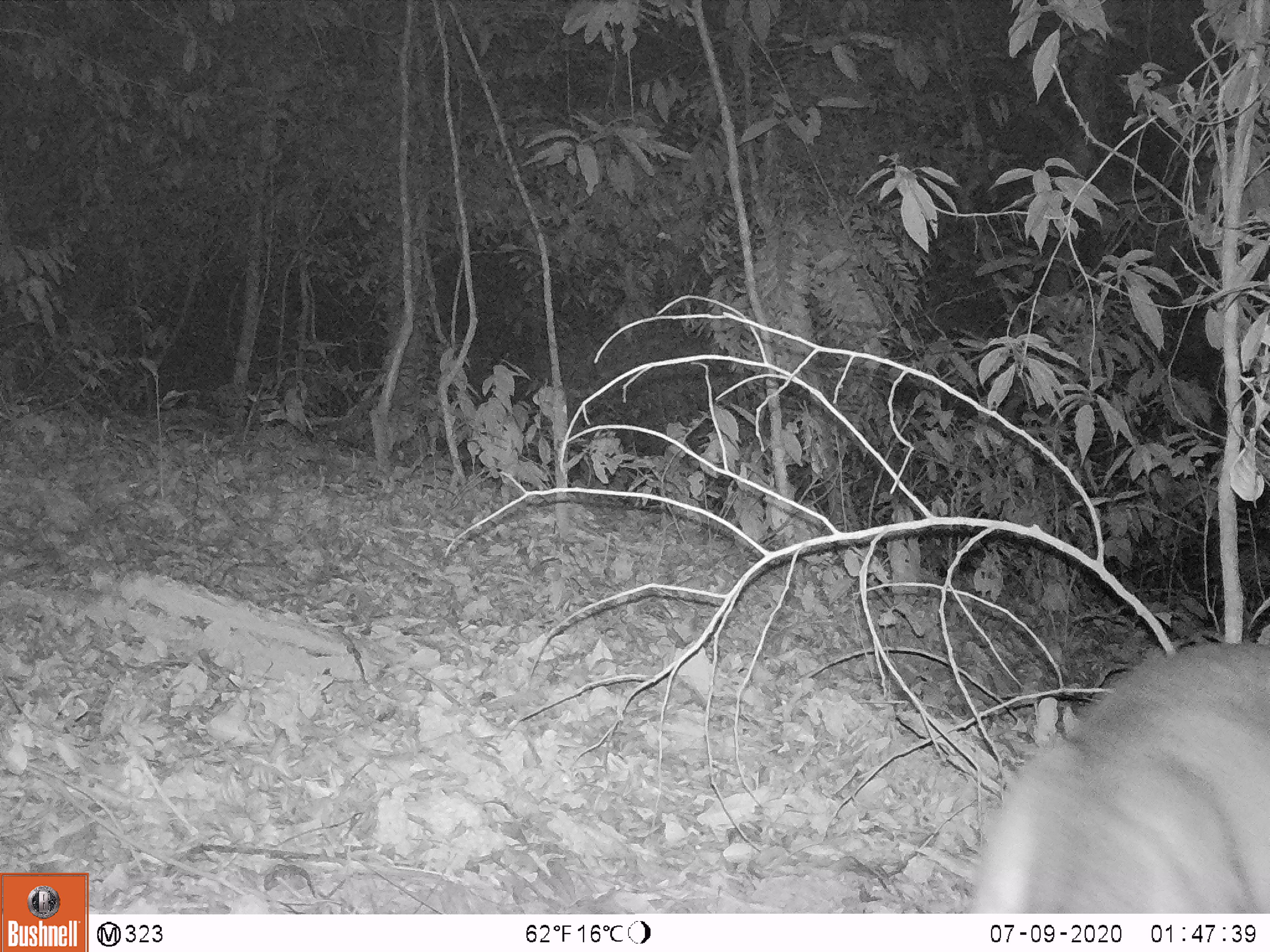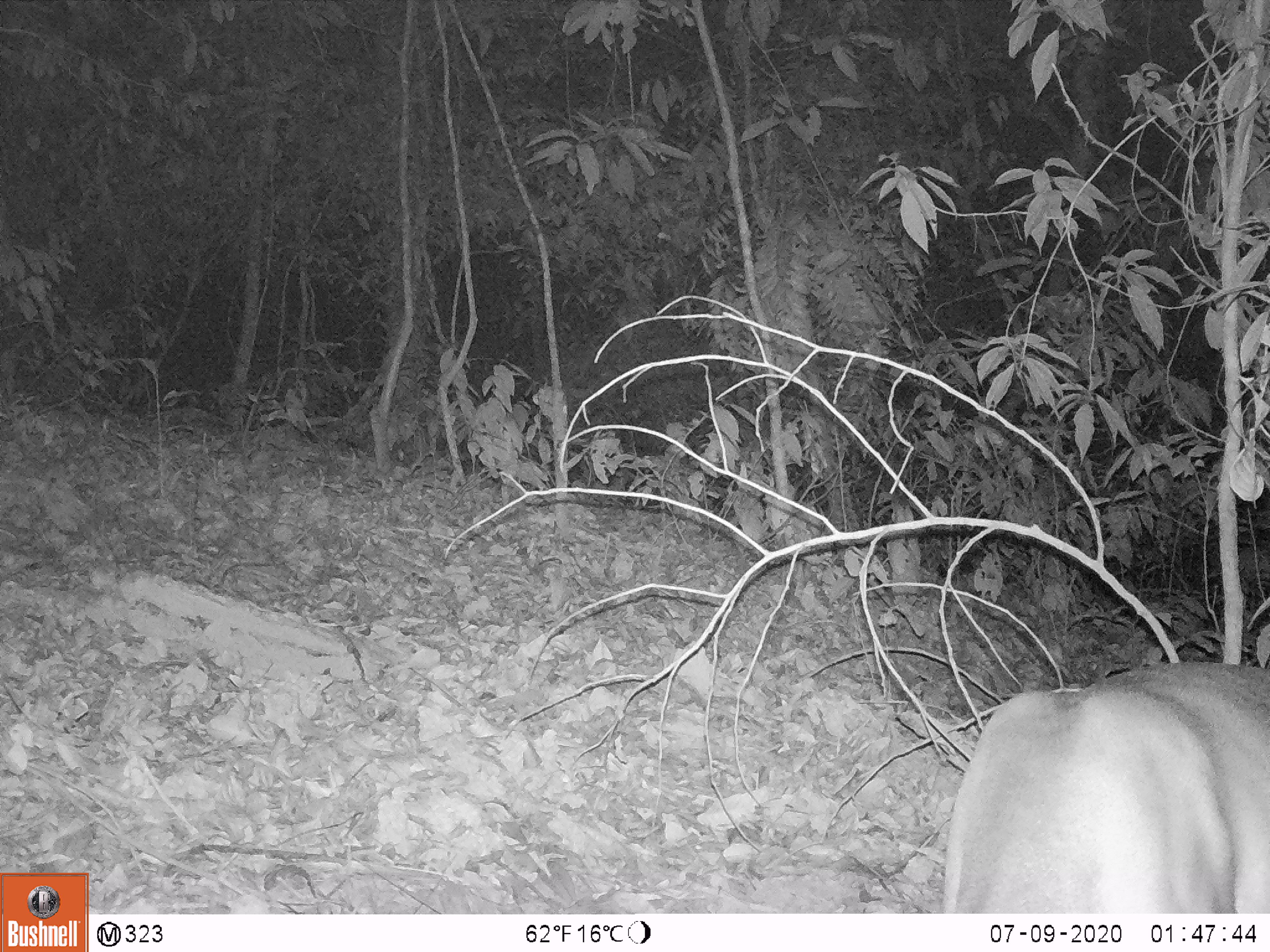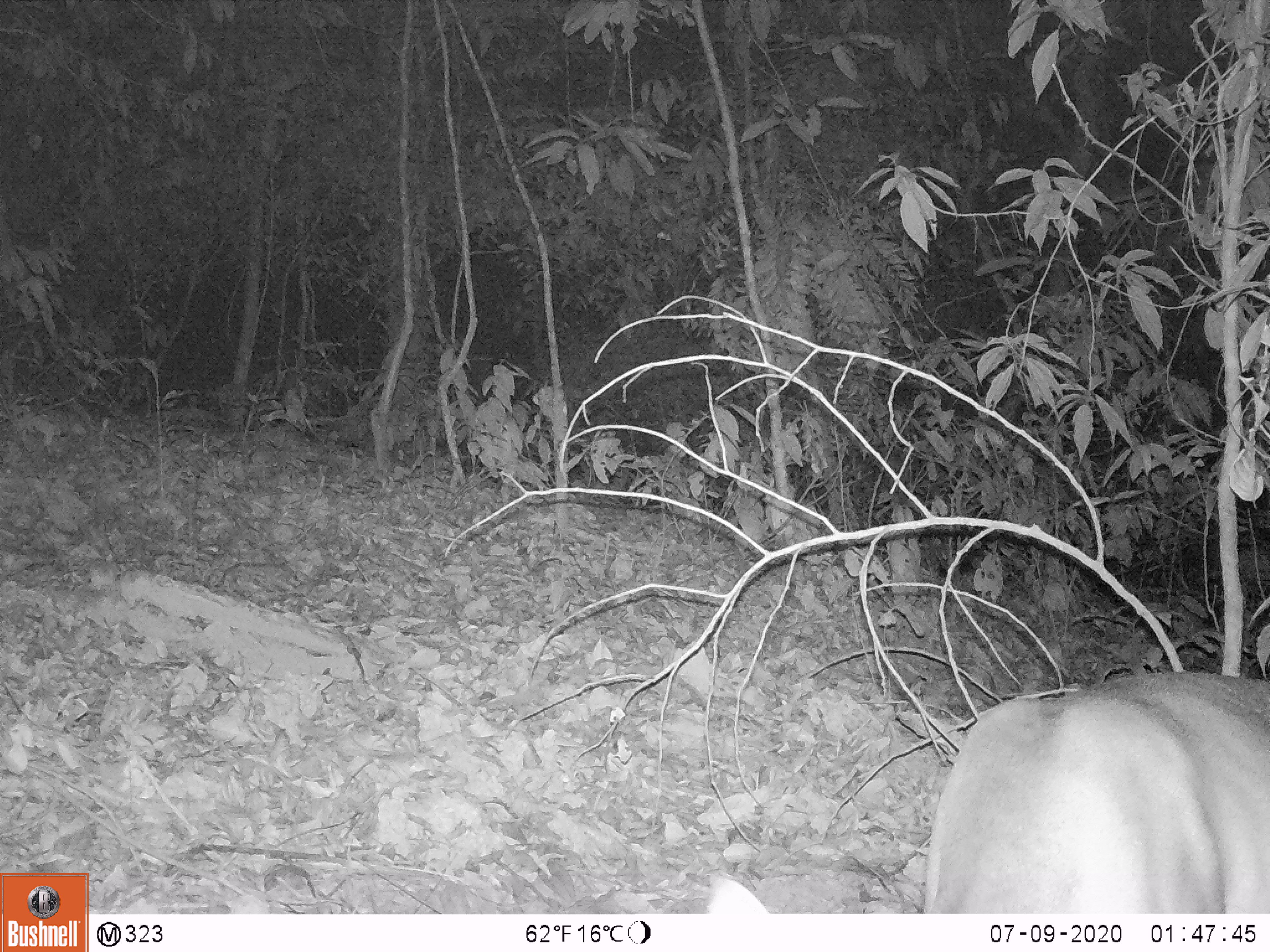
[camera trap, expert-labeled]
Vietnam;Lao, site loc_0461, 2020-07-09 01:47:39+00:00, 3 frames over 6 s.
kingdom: Animalia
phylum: Chordata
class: Mammalia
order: Artiodactyla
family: Cervidae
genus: Muntiacus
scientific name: Muntiacus vuquangensis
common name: large-antlered muntjac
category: large antlered muntjac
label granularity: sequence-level